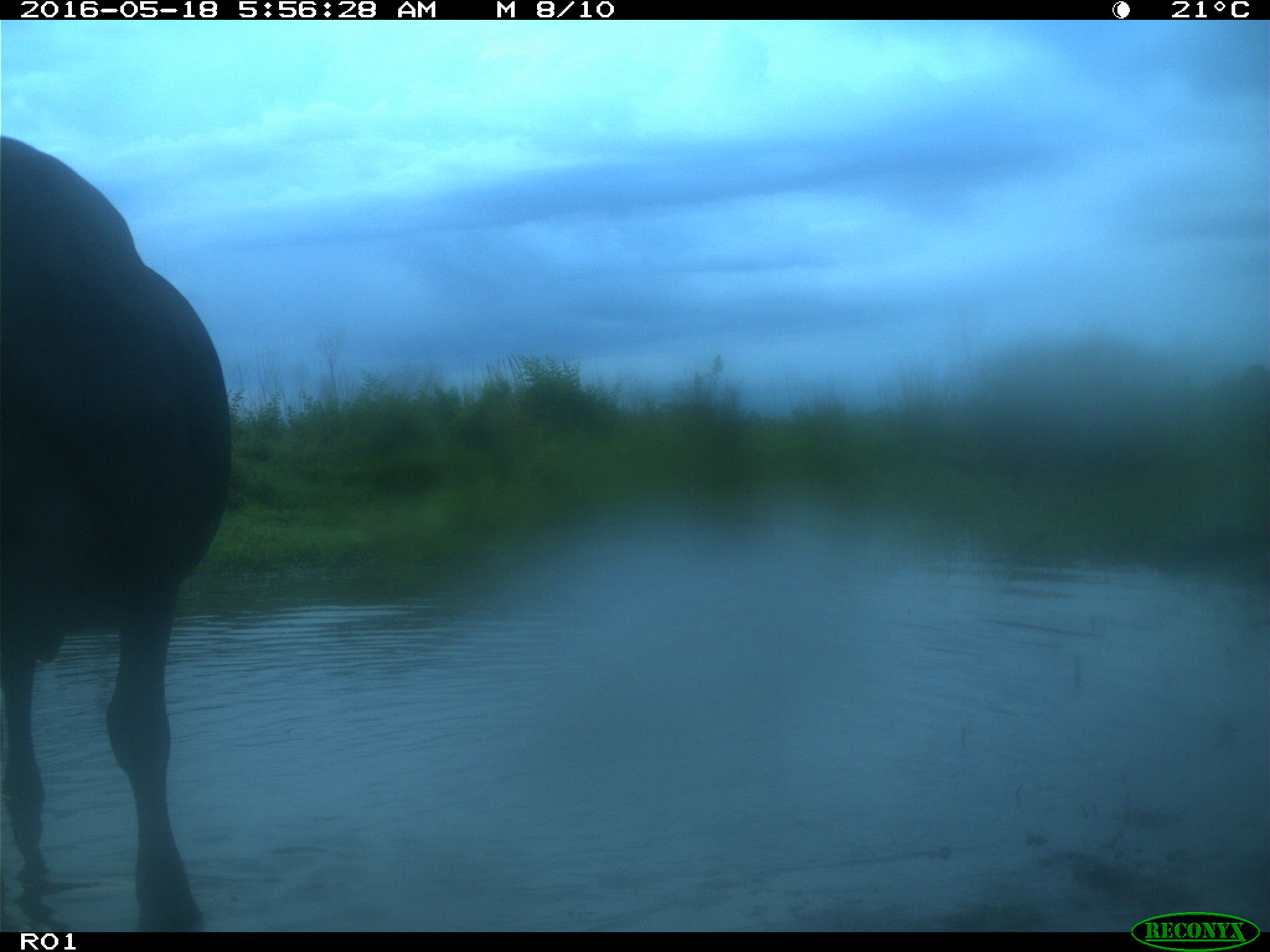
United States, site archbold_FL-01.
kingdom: Animalia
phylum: Chordata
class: Mammalia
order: Artiodactyla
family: Bovidae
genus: Bos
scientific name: Bos taurus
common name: domestic cow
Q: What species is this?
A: Bos taurus (domestic cow).